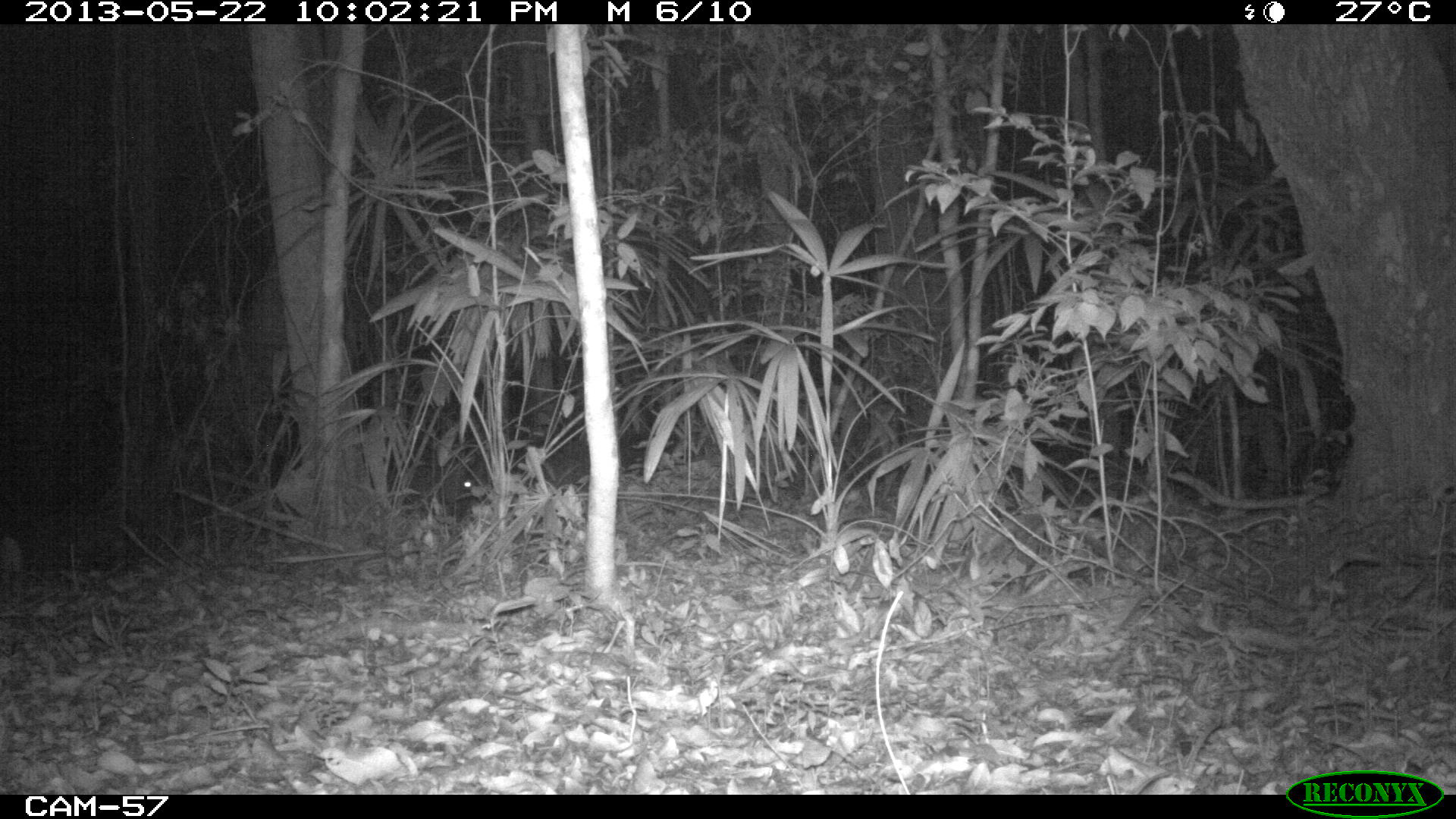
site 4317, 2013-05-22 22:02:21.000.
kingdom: Animalia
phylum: Chordata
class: Mammalia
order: Artiodactyla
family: Tayassuidae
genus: Tayassu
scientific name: Tayassu pecari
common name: white-lipped peccary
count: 20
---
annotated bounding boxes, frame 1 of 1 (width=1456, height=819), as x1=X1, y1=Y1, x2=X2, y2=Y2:
tayassu pecari: x1=416, y1=463, x2=489, y2=519